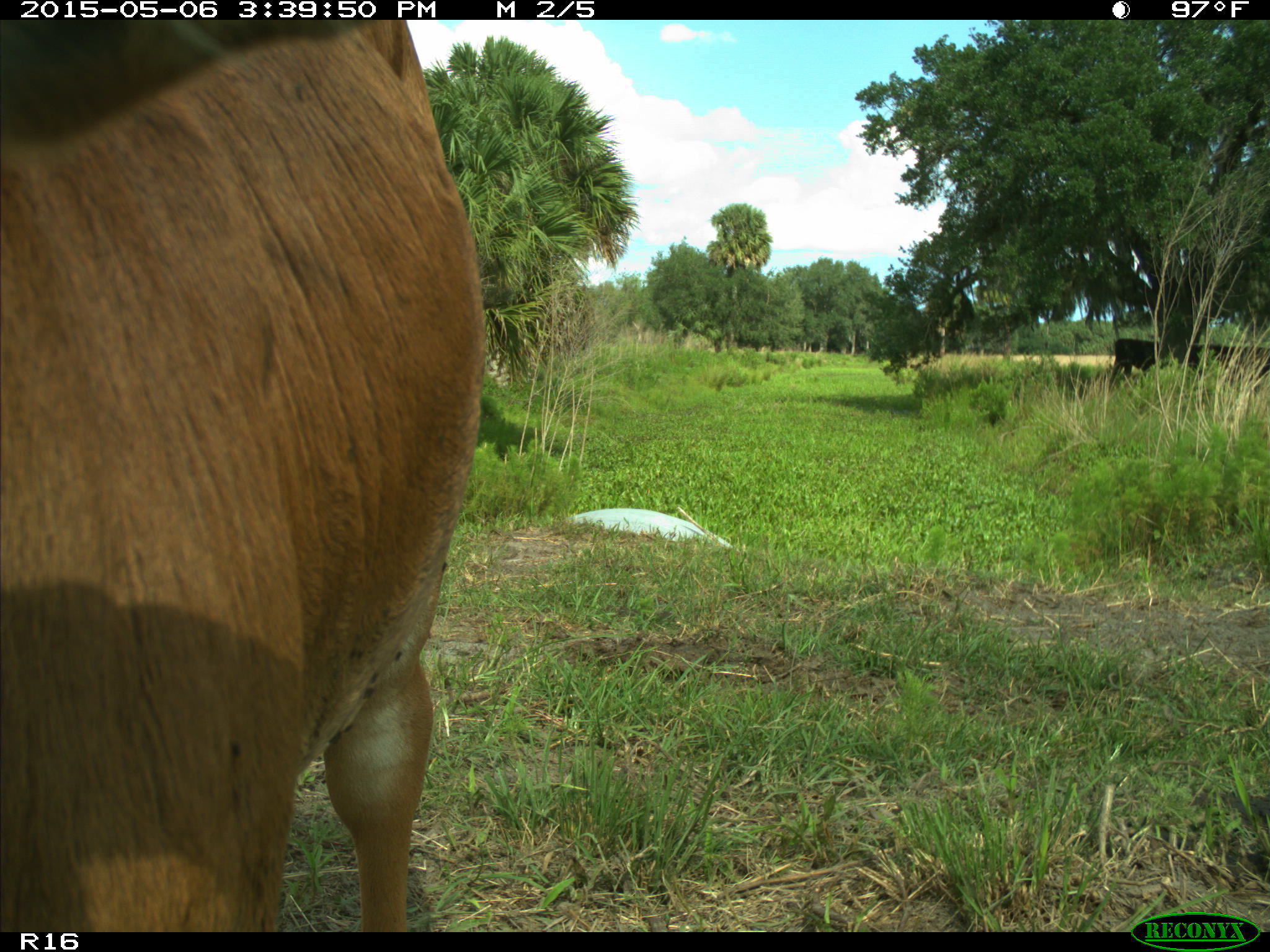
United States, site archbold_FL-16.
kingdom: Animalia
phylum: Chordata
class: Mammalia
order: Artiodactyla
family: Bovidae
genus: Bos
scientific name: Bos taurus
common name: domestic cow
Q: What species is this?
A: Bos taurus (domestic cow).